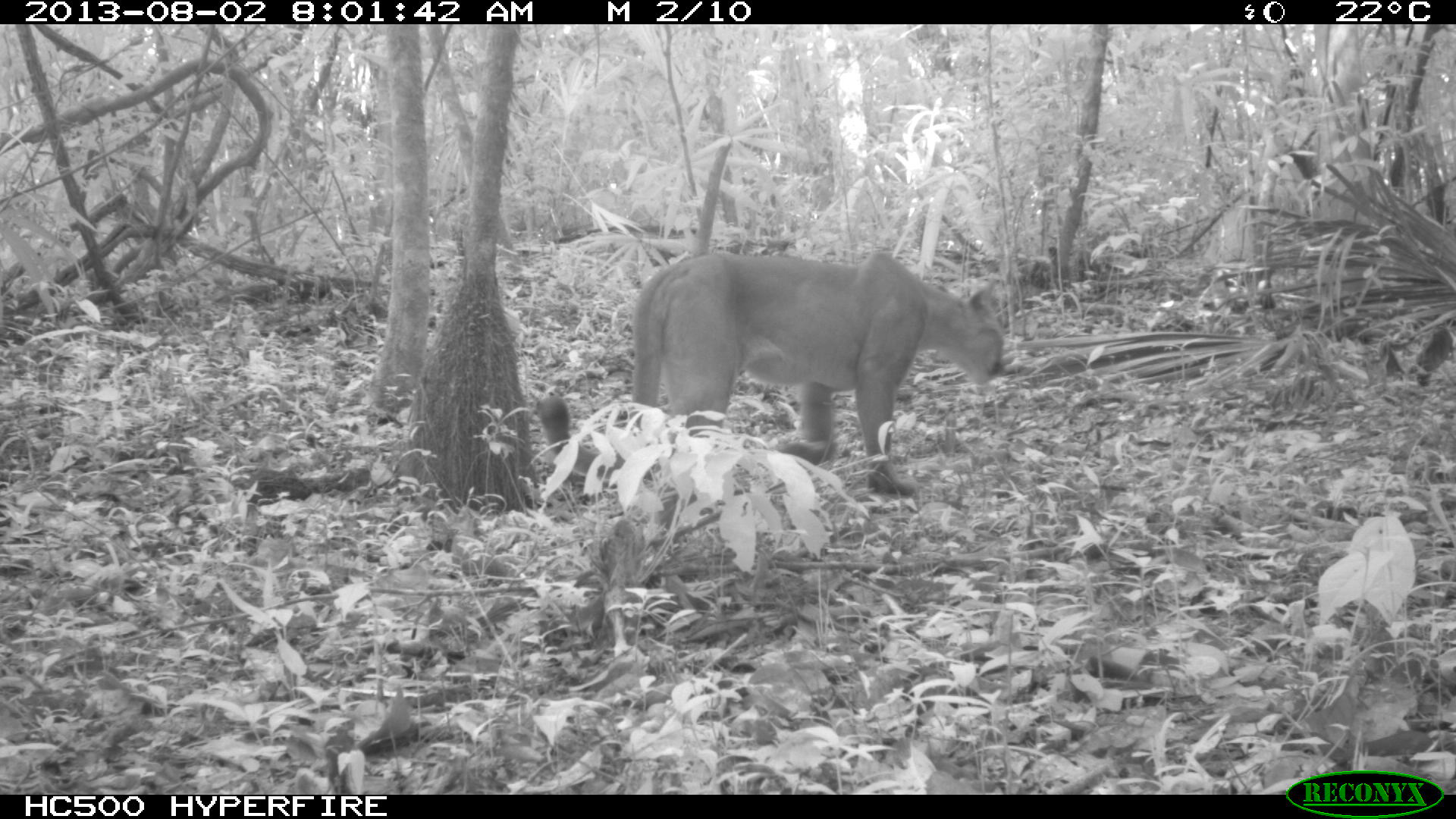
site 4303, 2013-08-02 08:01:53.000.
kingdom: Animalia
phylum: Chordata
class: Mammalia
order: Carnivora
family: Felidae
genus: Puma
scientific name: Puma concolor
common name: mountain lion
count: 1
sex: male